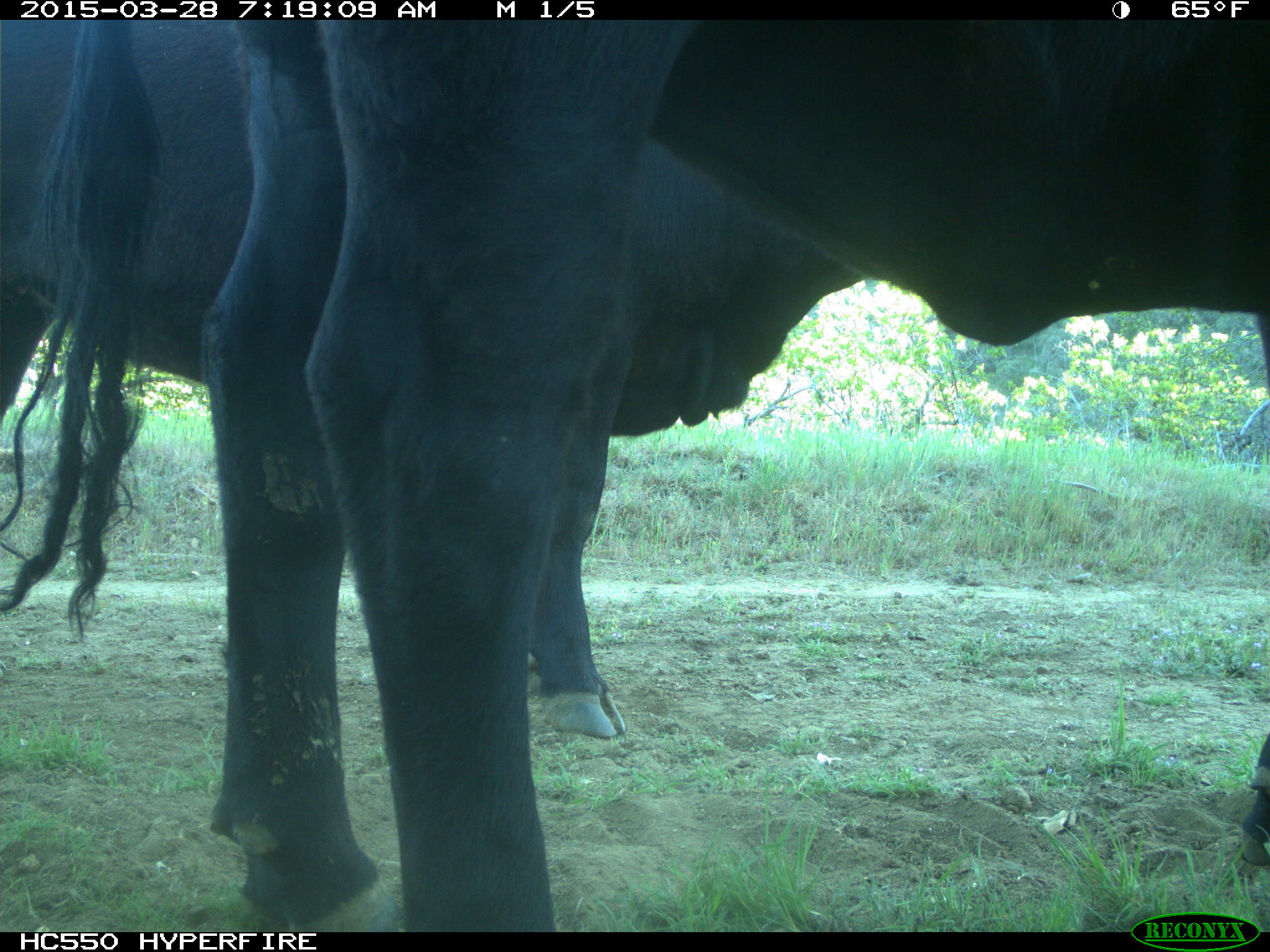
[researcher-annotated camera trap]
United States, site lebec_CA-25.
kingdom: Animalia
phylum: Chordata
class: Mammalia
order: Artiodactyla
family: Bovidae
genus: Bos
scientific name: Bos taurus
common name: domestic cow